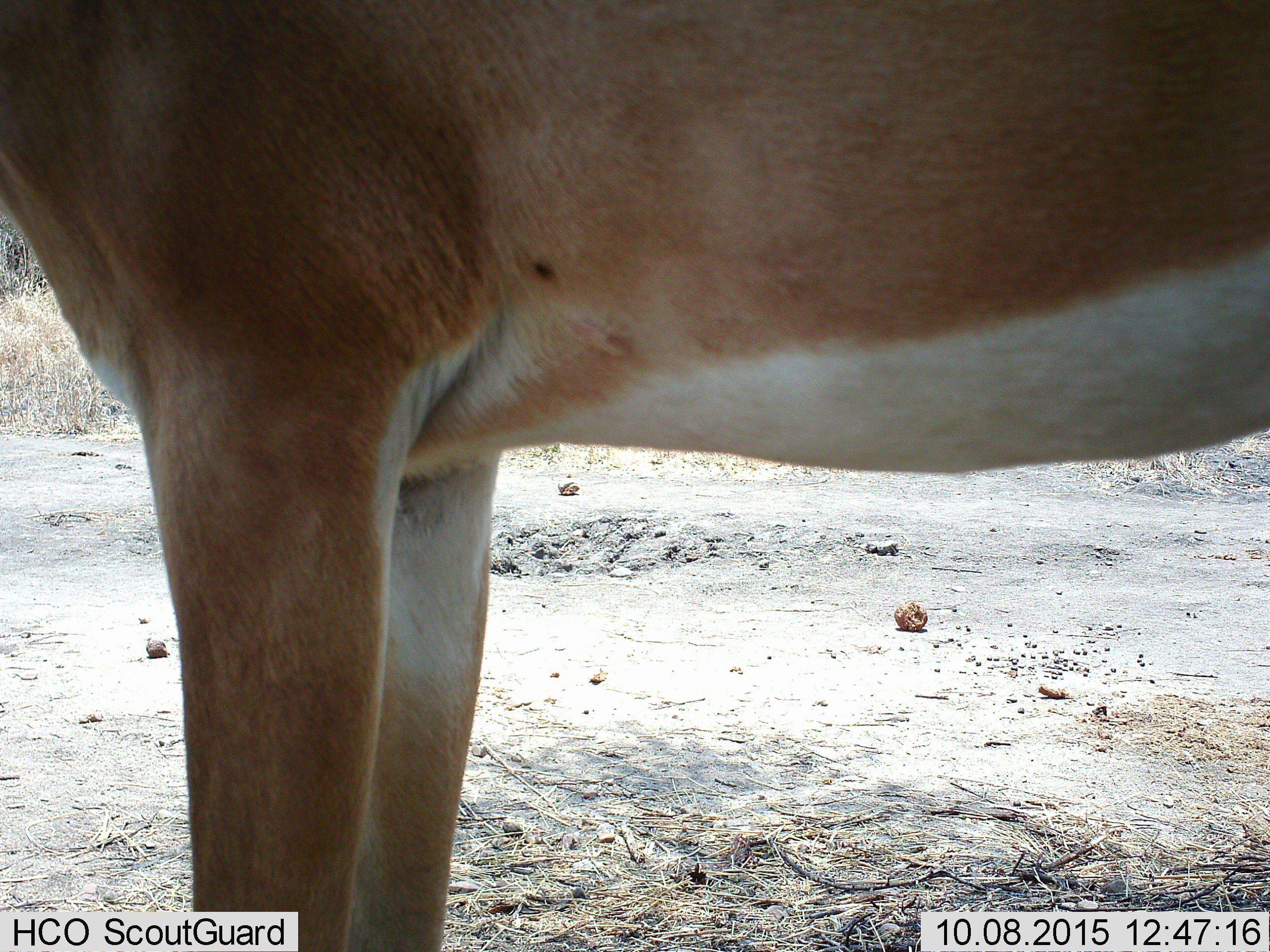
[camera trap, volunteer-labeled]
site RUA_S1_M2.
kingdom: Animalia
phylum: Chordata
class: Mammalia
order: Artiodactyla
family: Bovidae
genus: Aepyceros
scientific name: Aepyceros melampus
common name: impala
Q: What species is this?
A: Impala (Aepyceros melampus).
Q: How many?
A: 1.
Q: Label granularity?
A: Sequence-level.